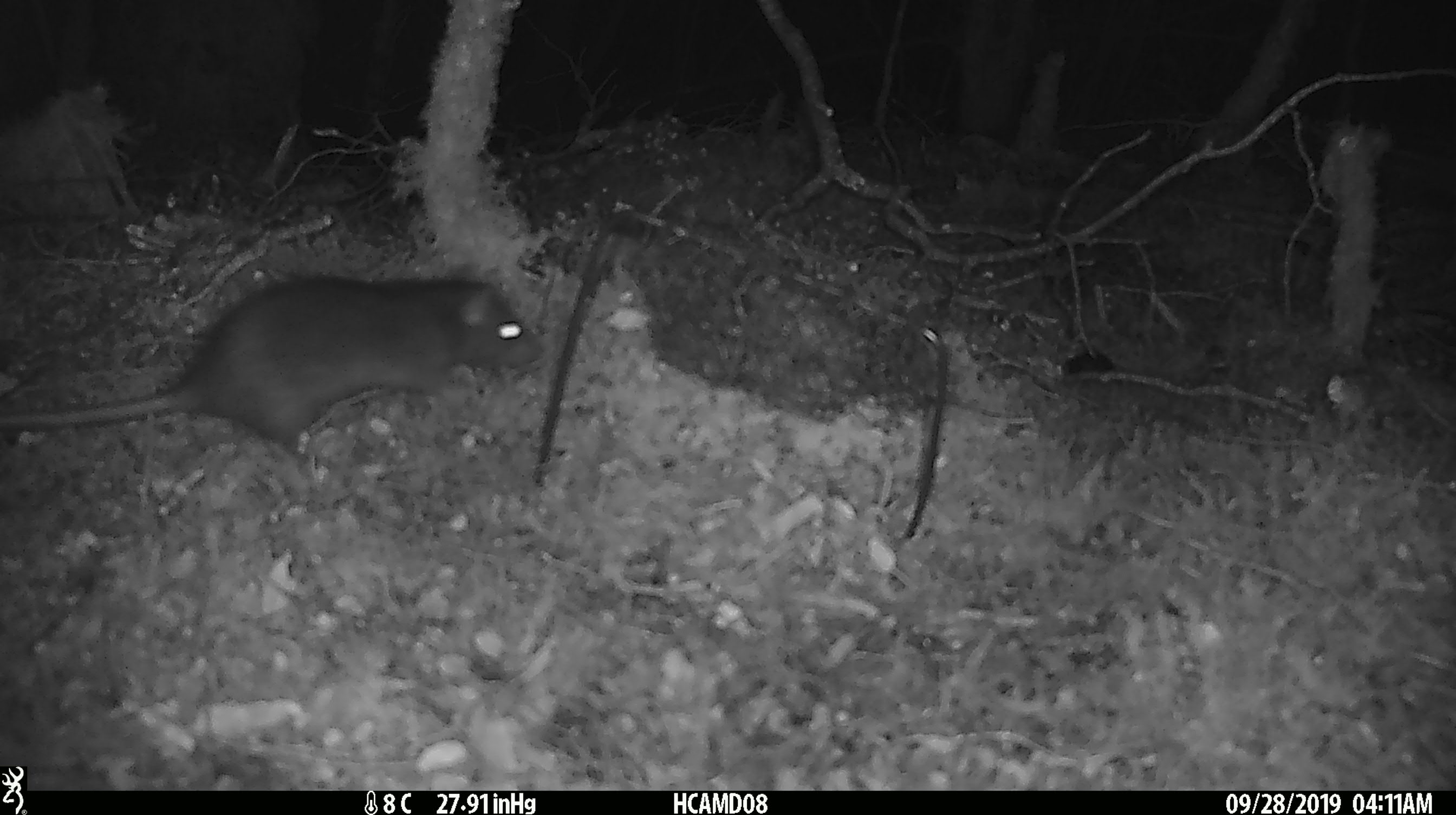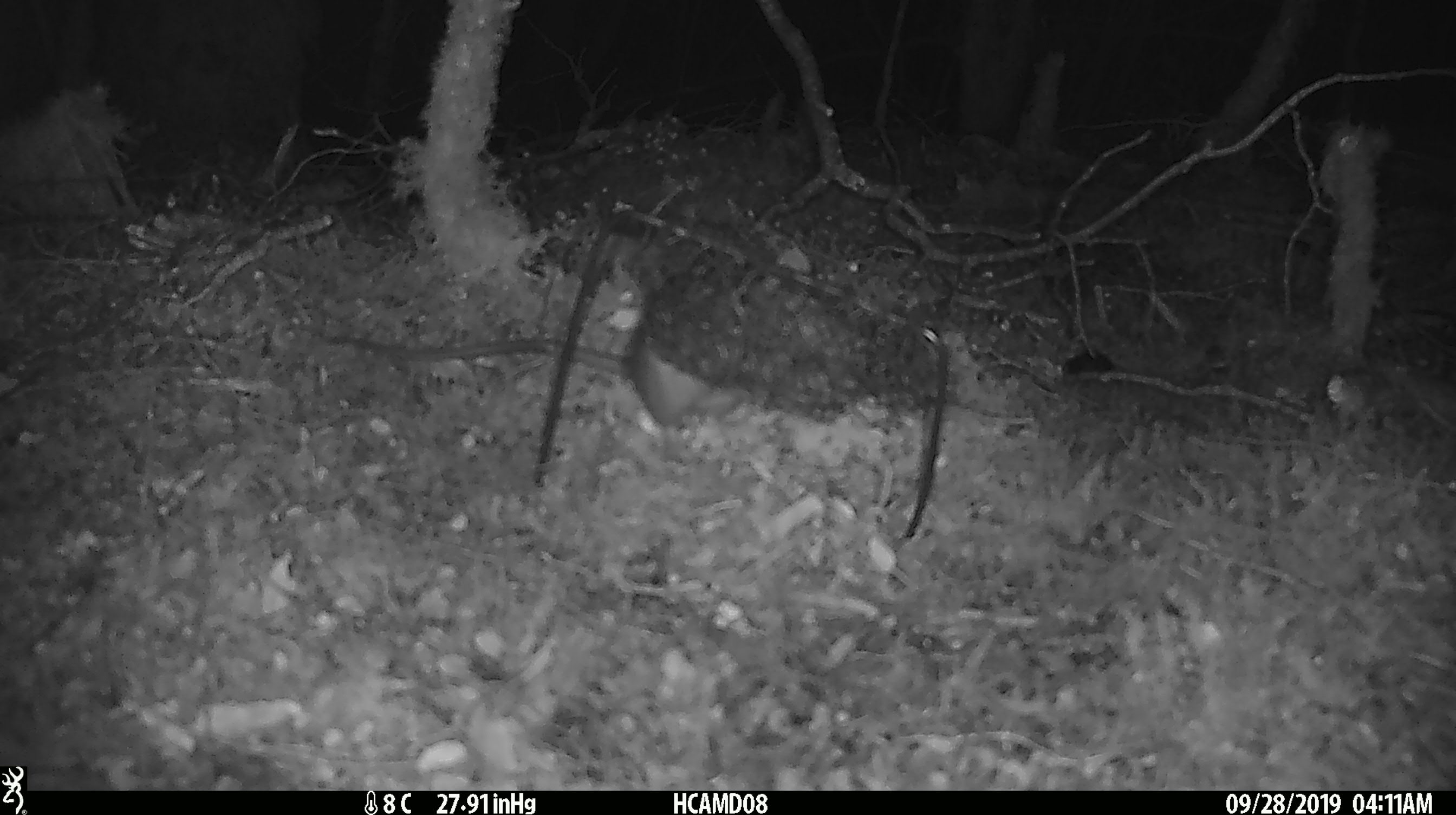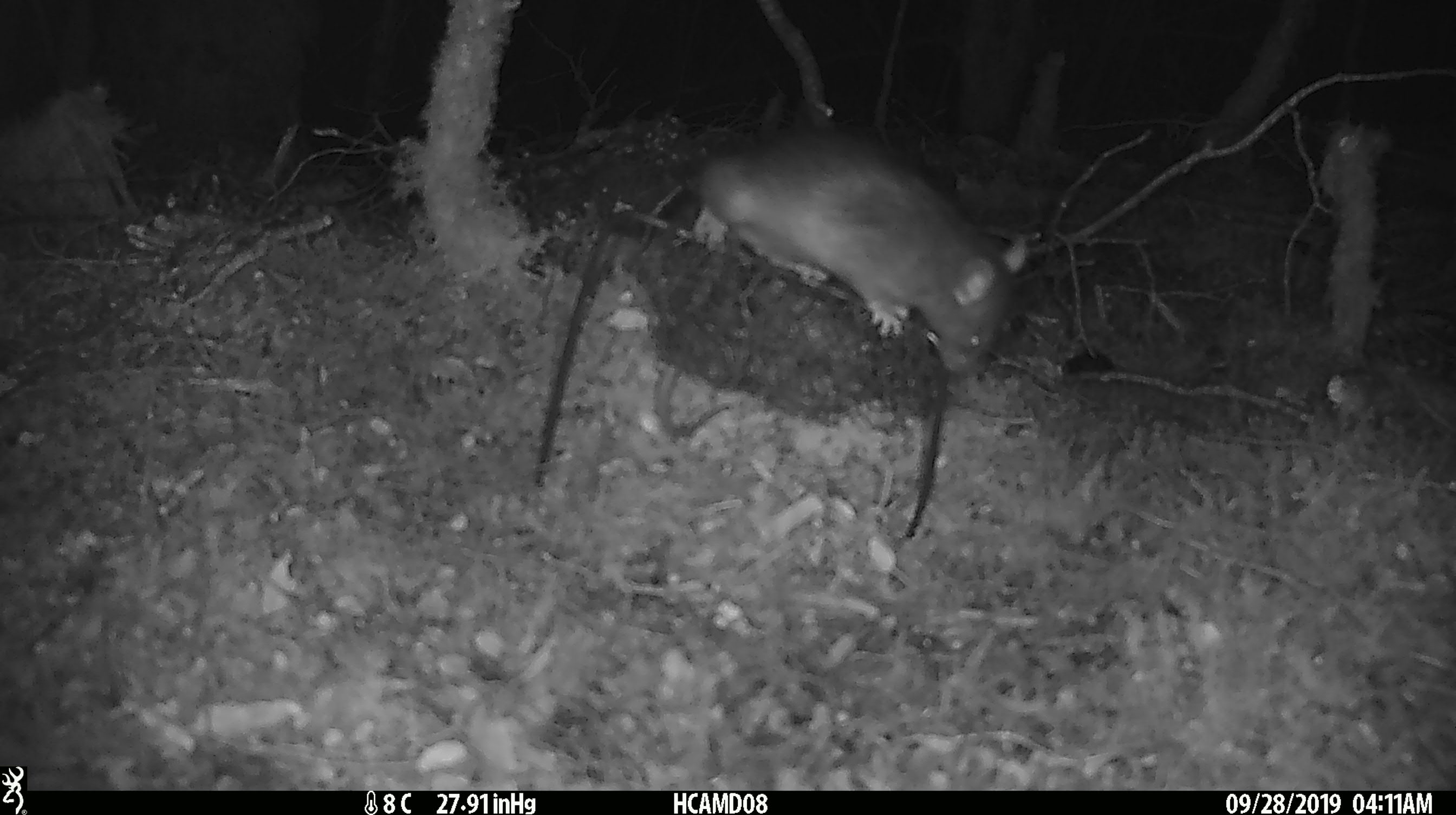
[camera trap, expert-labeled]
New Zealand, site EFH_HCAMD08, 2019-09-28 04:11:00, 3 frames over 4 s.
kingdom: Animalia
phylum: Chordata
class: Mammalia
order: Rodentia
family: Muridae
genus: Rattus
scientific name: Rattus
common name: rat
Rat (Rattus).